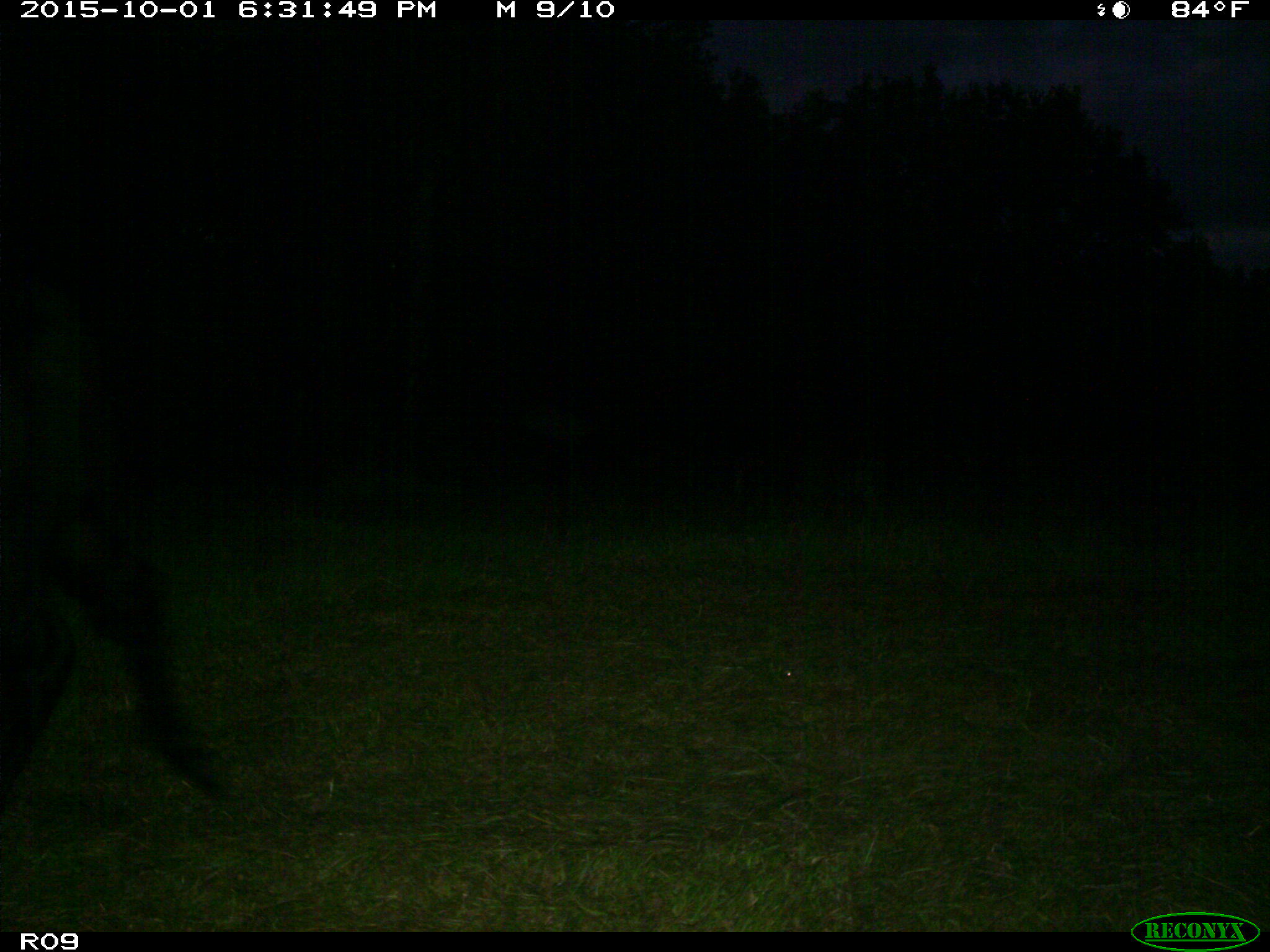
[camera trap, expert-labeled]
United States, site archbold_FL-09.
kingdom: Animalia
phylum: Chordata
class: Mammalia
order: Artiodactyla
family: Bovidae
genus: Bos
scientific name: Bos taurus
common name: domestic cow